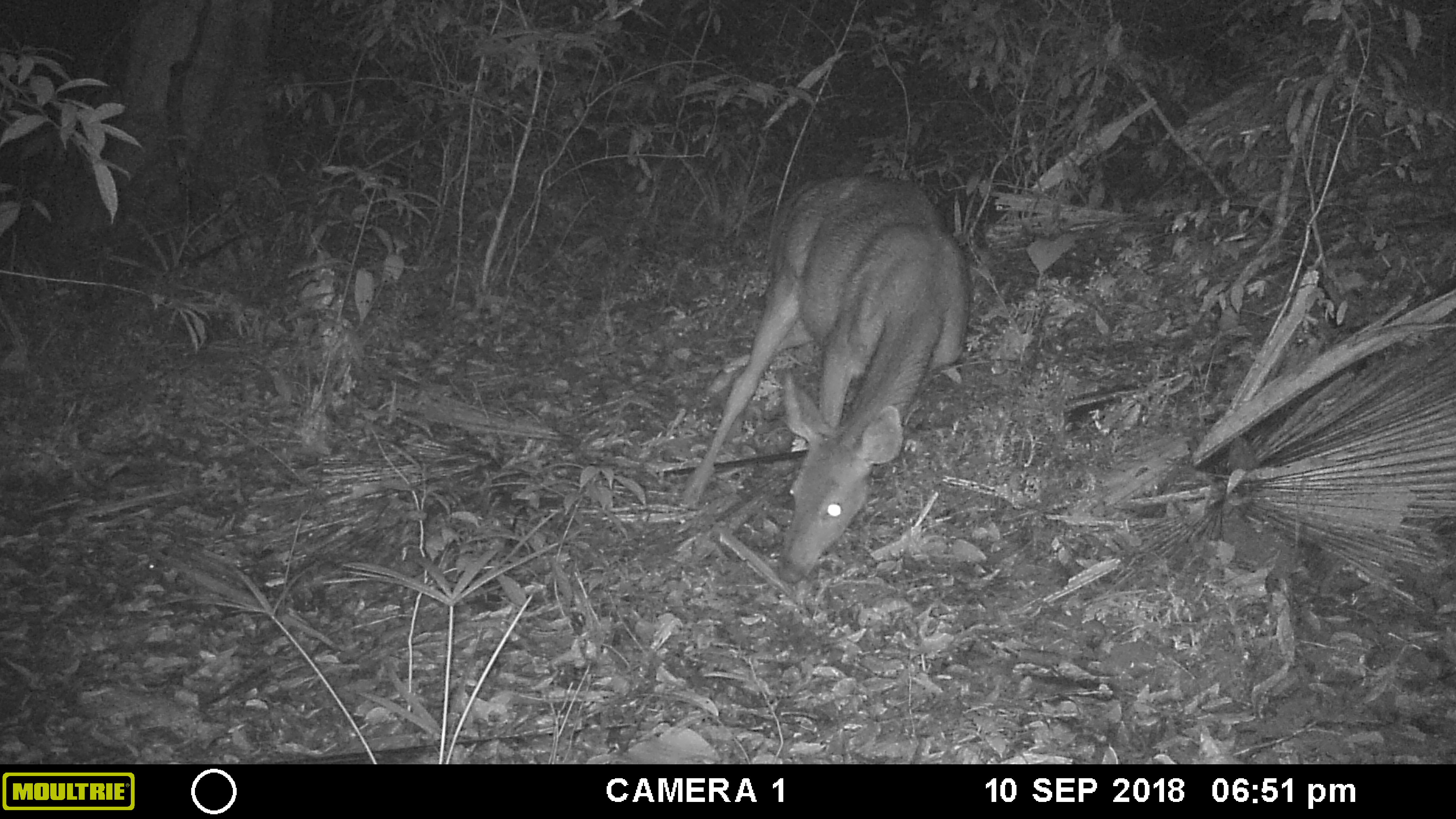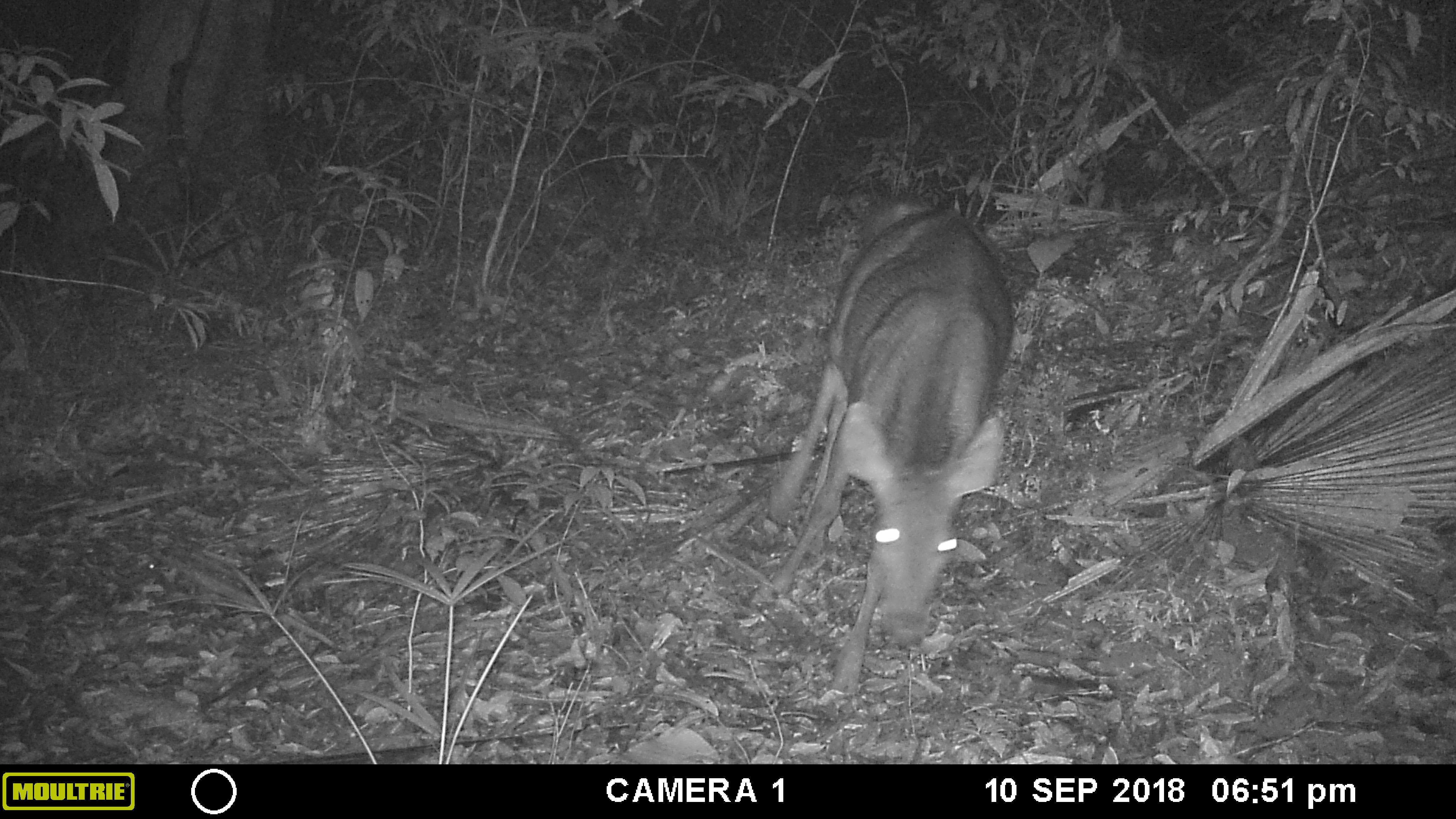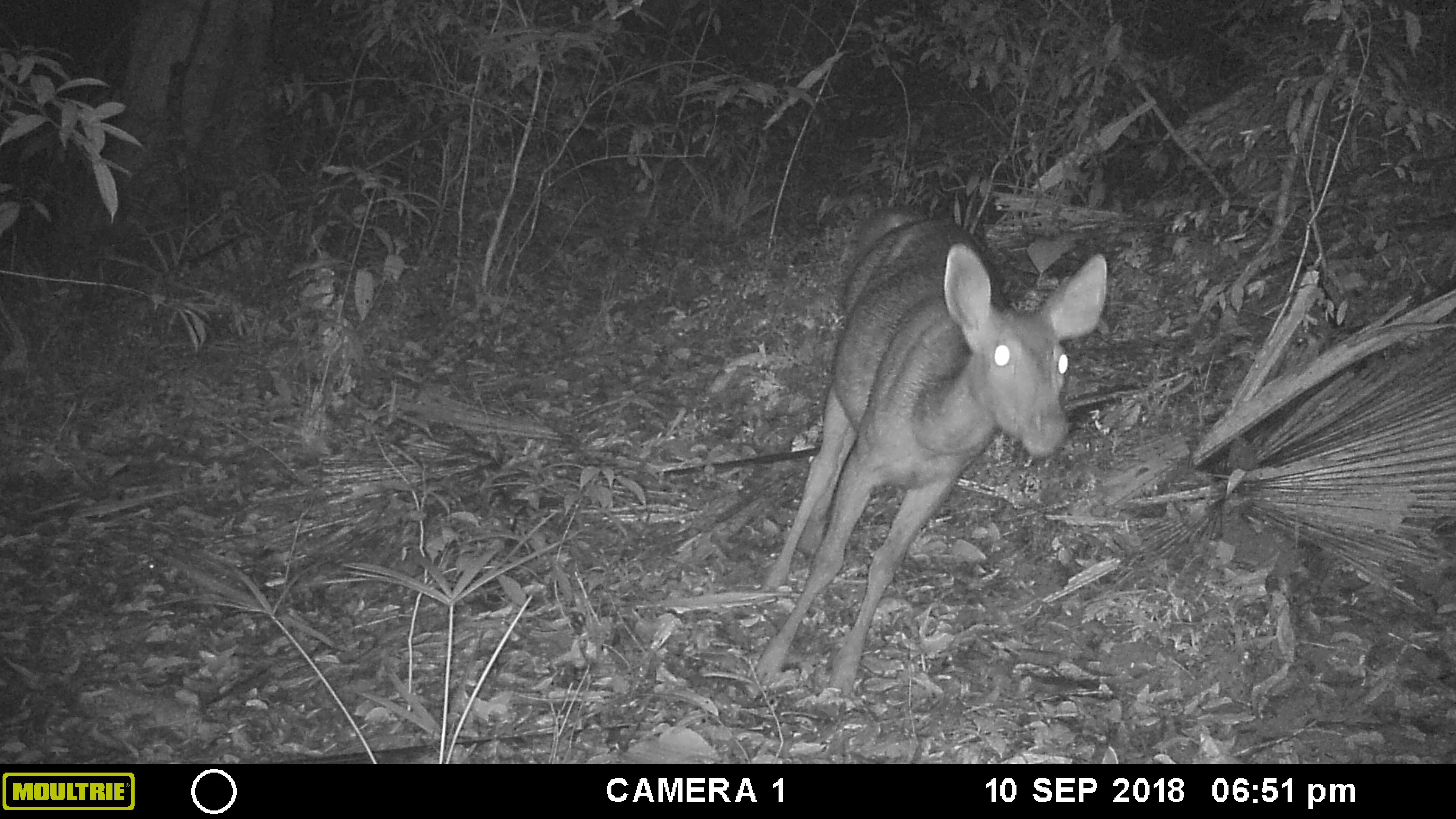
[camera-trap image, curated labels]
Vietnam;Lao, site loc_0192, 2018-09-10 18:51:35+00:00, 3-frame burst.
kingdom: Animalia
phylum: Chordata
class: Mammalia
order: Artiodactyla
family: Cervidae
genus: Rusa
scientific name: Rusa unicolor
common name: sambar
Sambar (Rusa unicolor). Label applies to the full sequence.